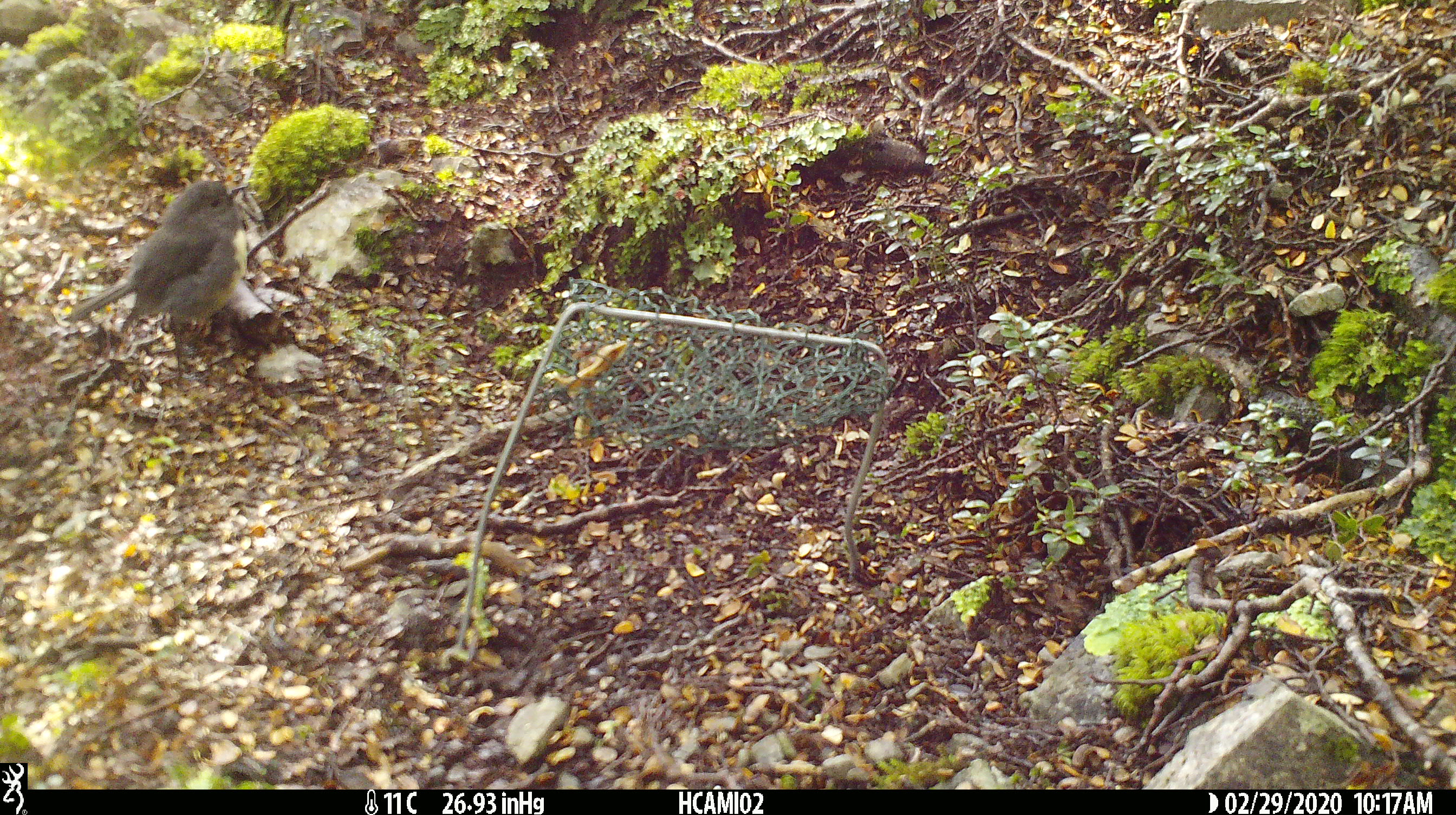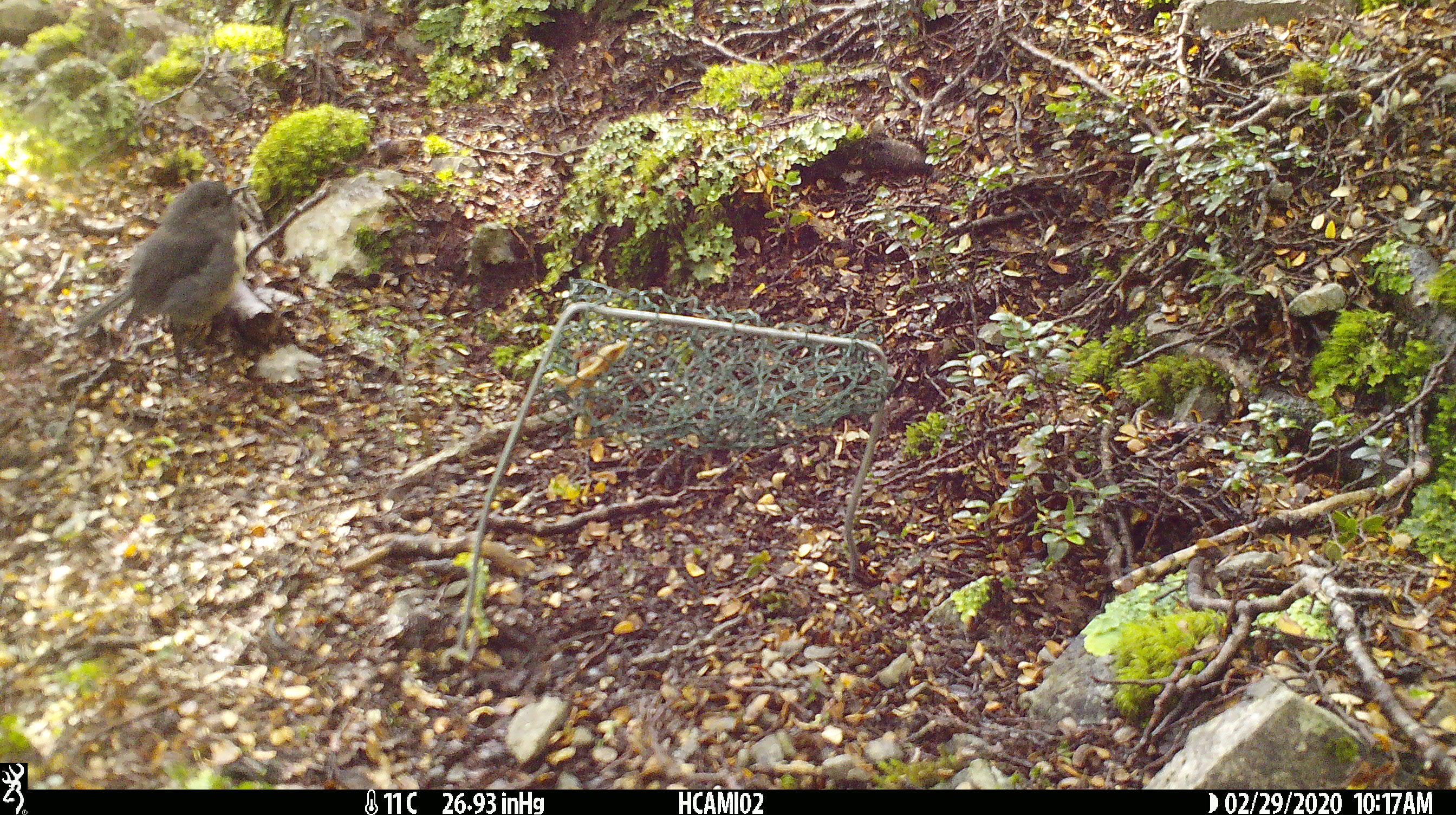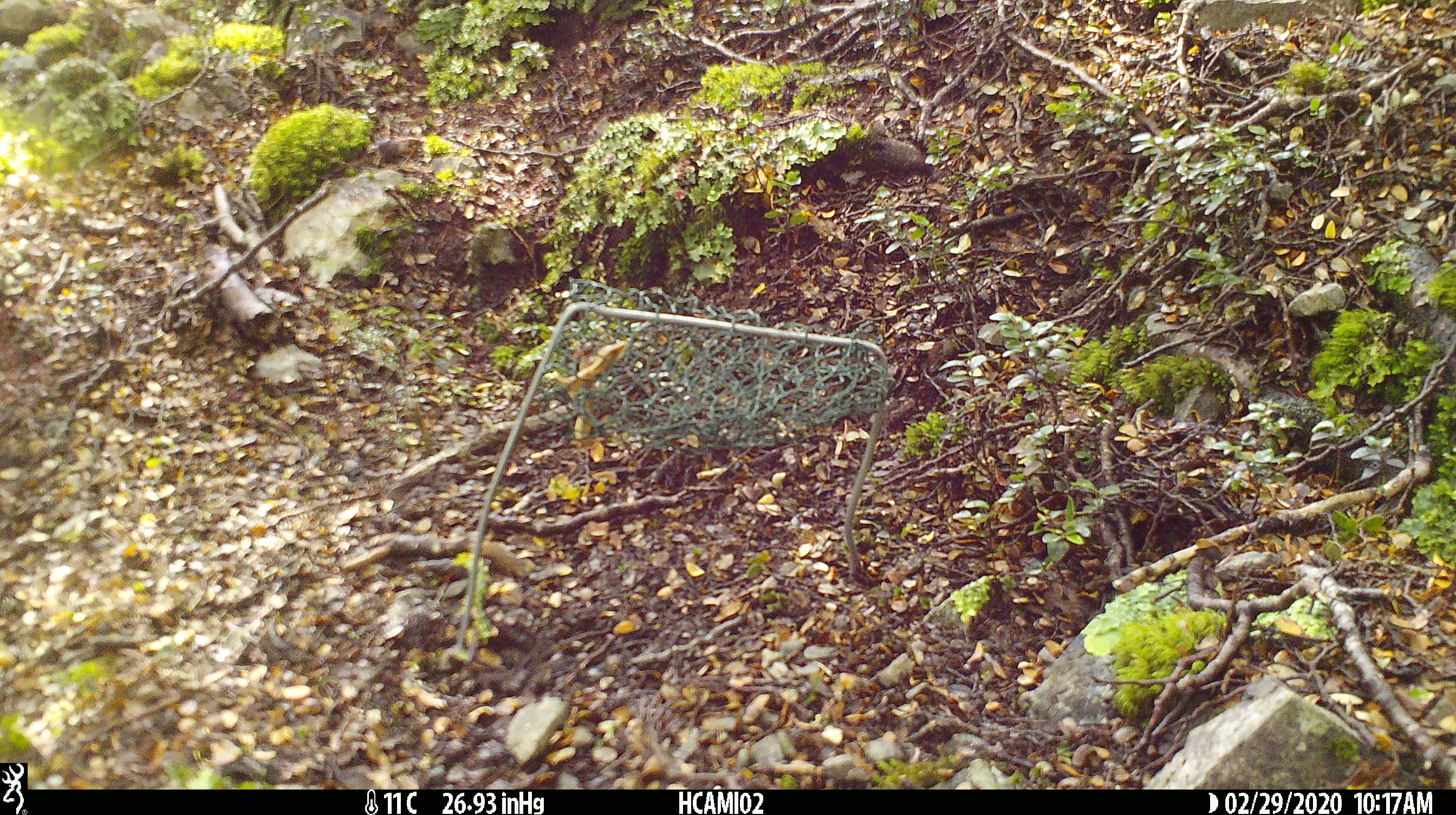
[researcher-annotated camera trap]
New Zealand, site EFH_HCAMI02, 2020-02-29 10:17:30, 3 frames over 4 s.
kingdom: Animalia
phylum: Chordata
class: Mammalia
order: Rodentia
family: Muridae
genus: Mus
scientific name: Mus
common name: mouse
Mouse (Mus).